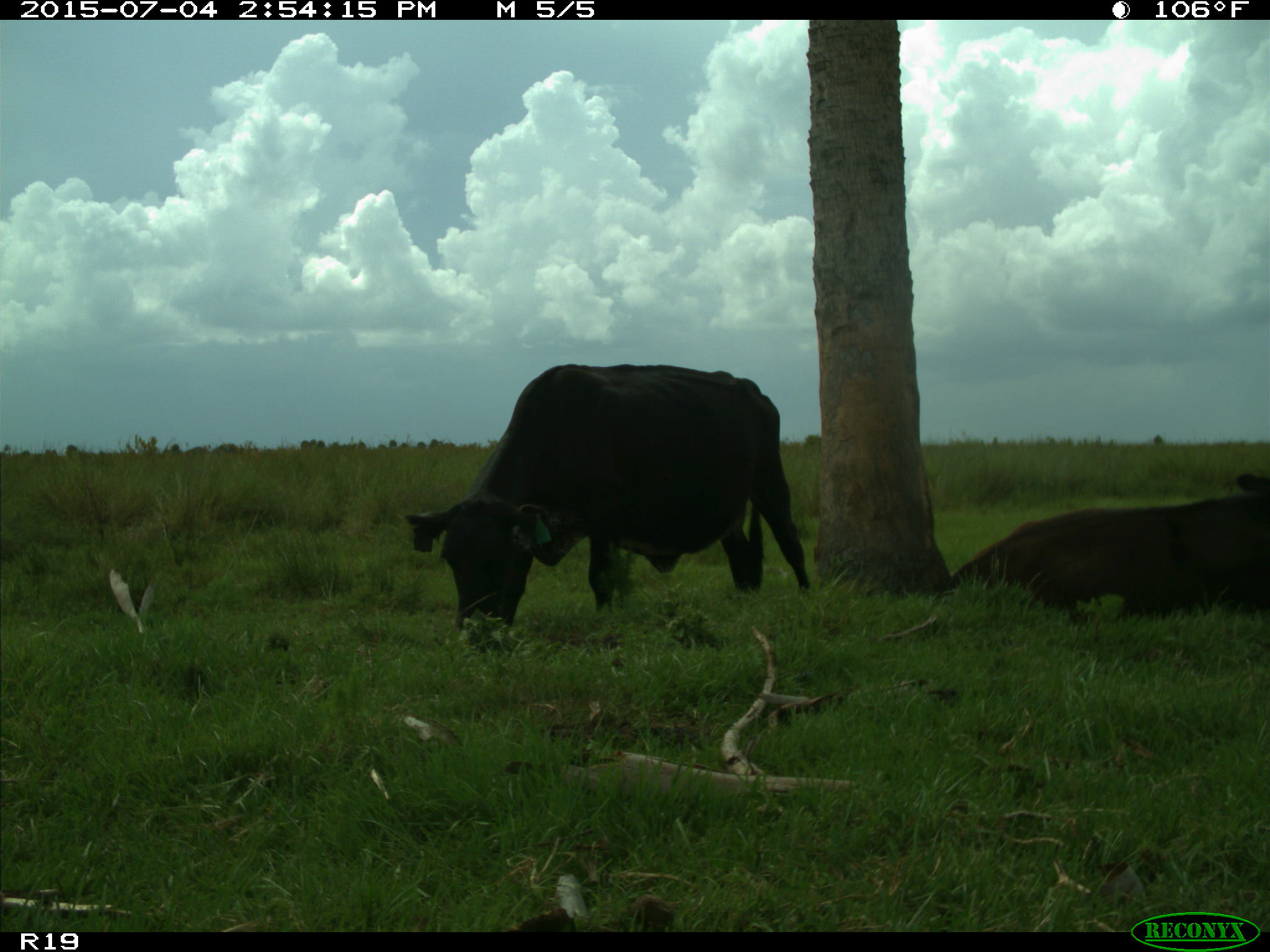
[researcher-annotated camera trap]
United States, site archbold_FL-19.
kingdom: Animalia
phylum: Chordata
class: Mammalia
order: Artiodactyla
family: Bovidae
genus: Bos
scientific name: Bos taurus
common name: domestic cow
Bos taurus (domestic cow).